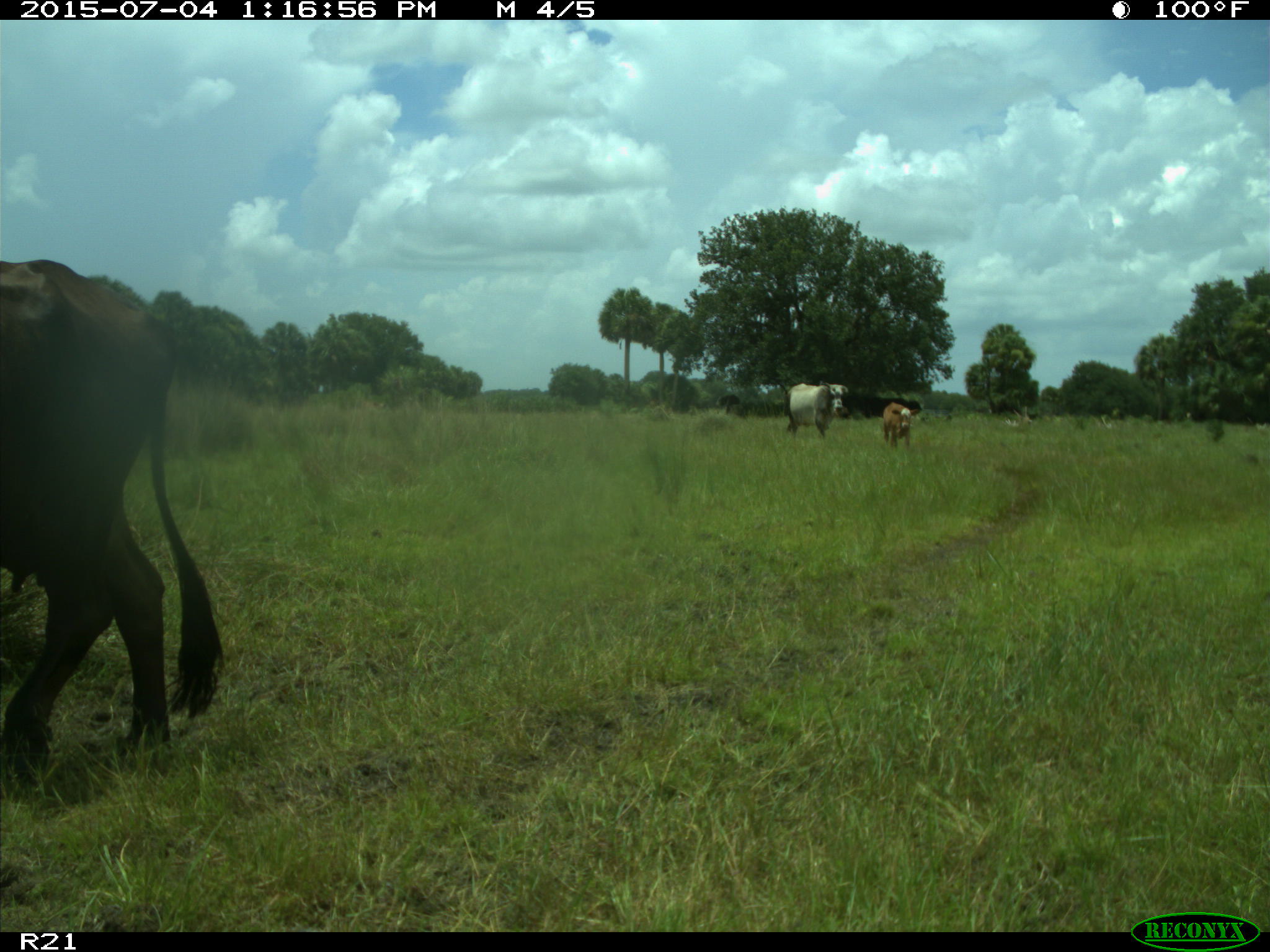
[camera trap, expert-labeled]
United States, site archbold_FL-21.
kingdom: Animalia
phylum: Chordata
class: Mammalia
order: Artiodactyla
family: Bovidae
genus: Bos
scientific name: Bos taurus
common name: domestic cow